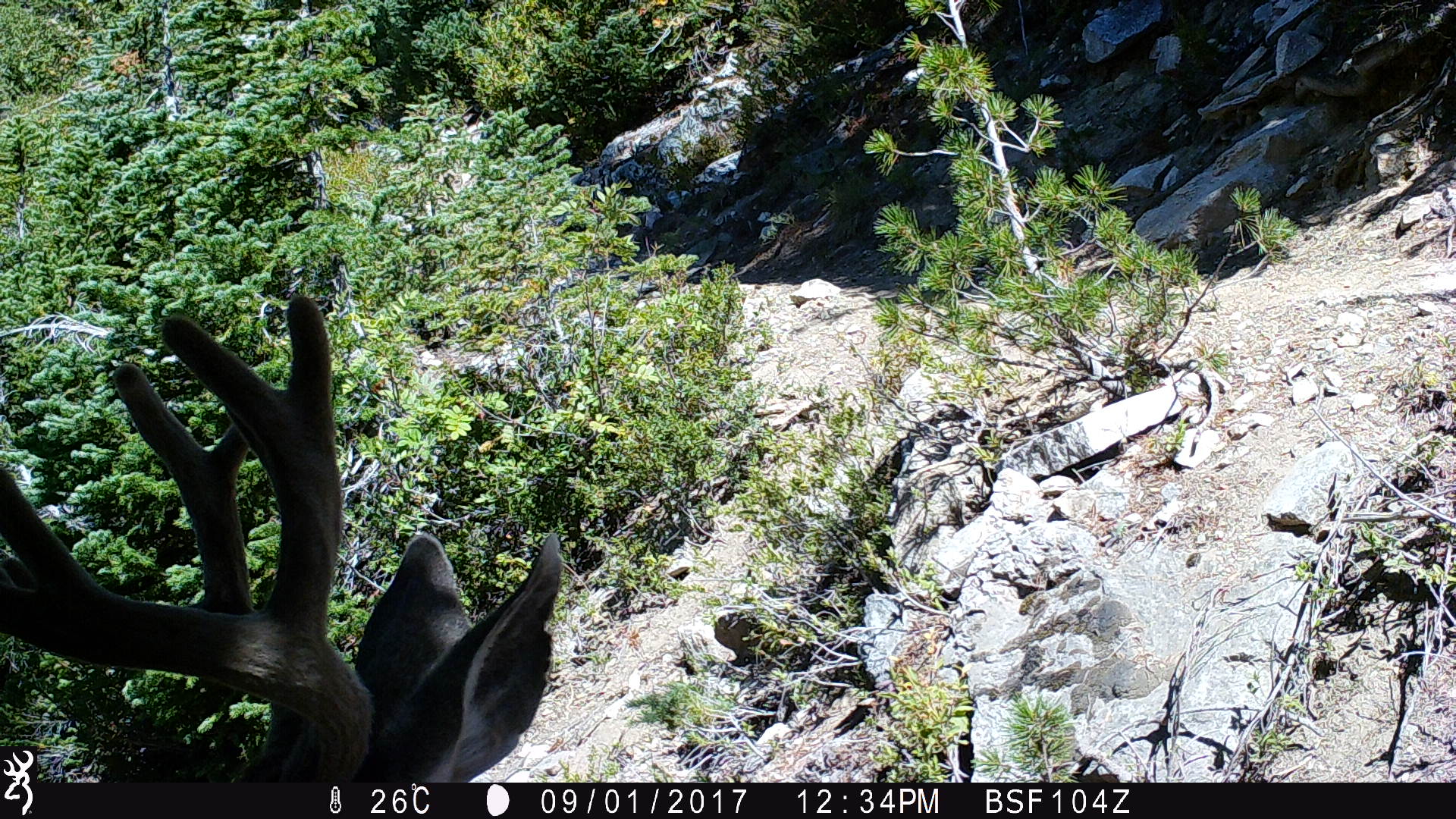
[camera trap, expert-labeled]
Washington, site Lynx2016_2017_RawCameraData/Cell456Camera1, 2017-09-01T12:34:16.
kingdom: Animalia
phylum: Chordata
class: Mammalia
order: Artiodactyla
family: Cervidae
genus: Odocoileus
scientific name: Odocoileus hemionus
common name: mule deer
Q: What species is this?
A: Odocoileus hemionus (mule deer).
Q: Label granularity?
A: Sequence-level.